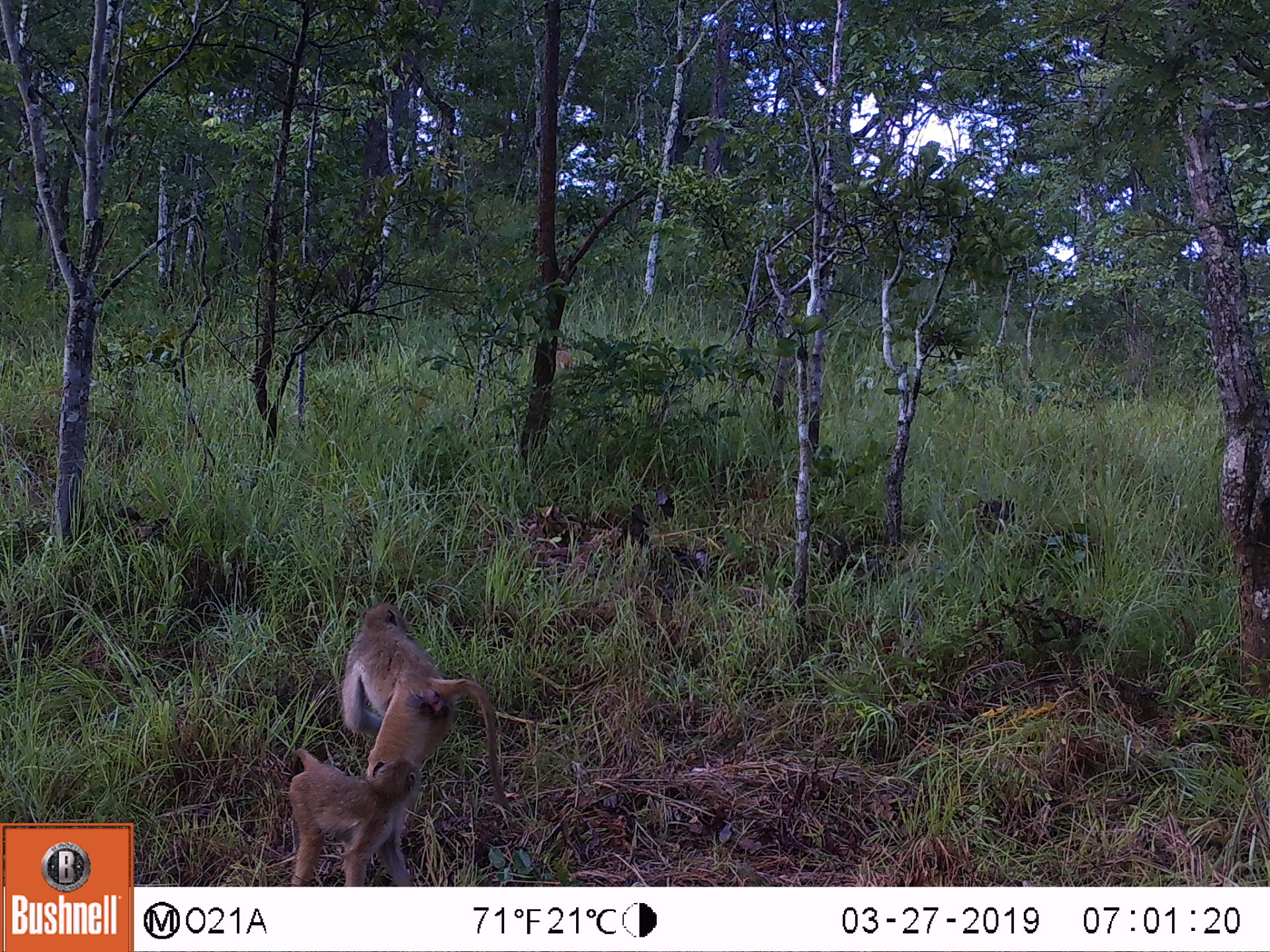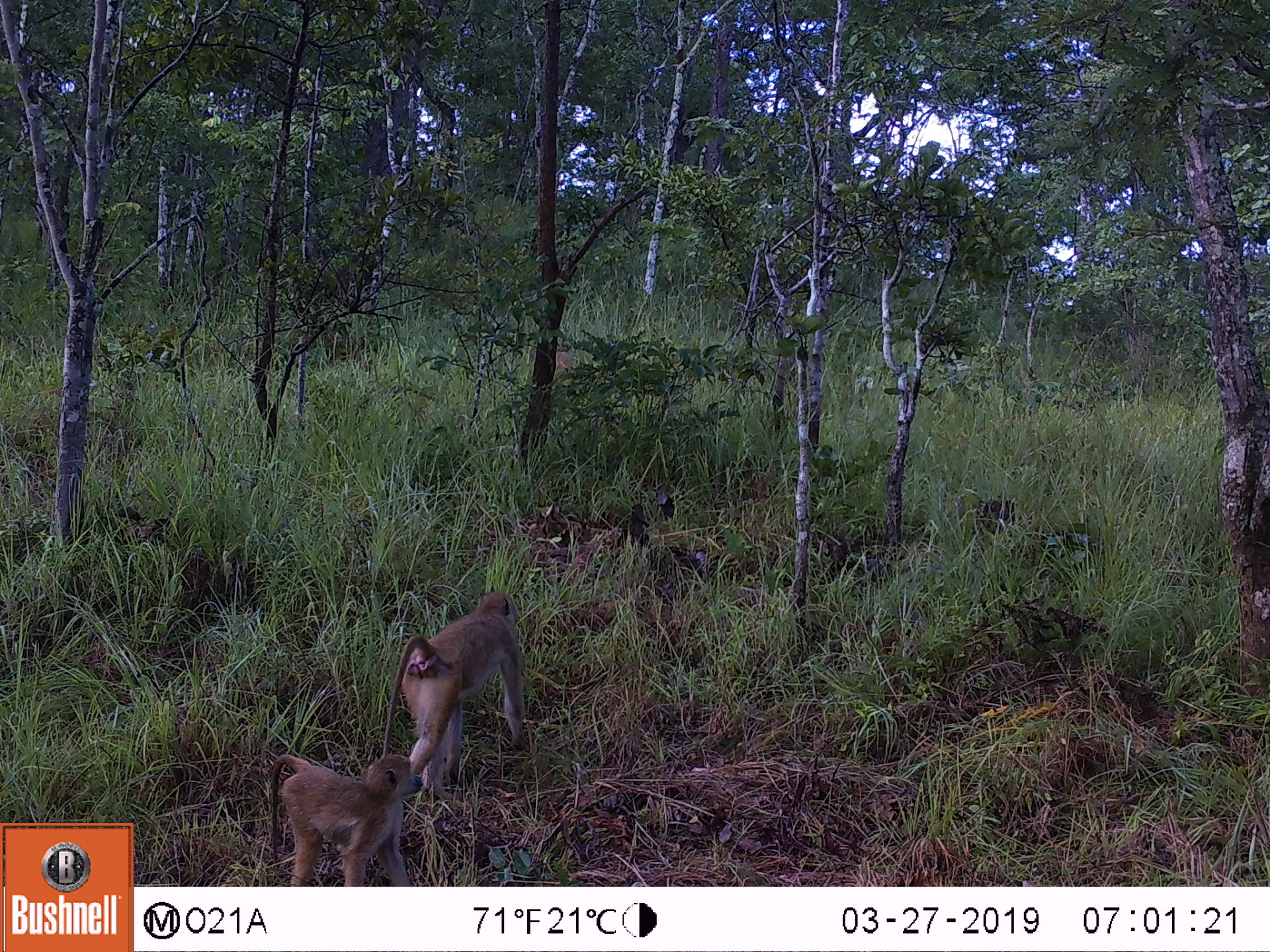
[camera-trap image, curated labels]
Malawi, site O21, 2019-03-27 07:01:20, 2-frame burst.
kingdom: Animalia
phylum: Chordata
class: Mammalia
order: Primates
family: Cercopithecidae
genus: Papio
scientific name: Papio cynocephalus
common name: yellow baboon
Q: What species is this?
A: Yellow baboon (Papio cynocephalus).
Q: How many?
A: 2.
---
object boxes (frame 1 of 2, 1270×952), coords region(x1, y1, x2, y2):
yellow baboon: region(324, 591, 518, 813); region(270, 742, 428, 885)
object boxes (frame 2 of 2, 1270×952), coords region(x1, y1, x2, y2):
yellow baboon: region(371, 579, 531, 802); region(255, 748, 425, 884)